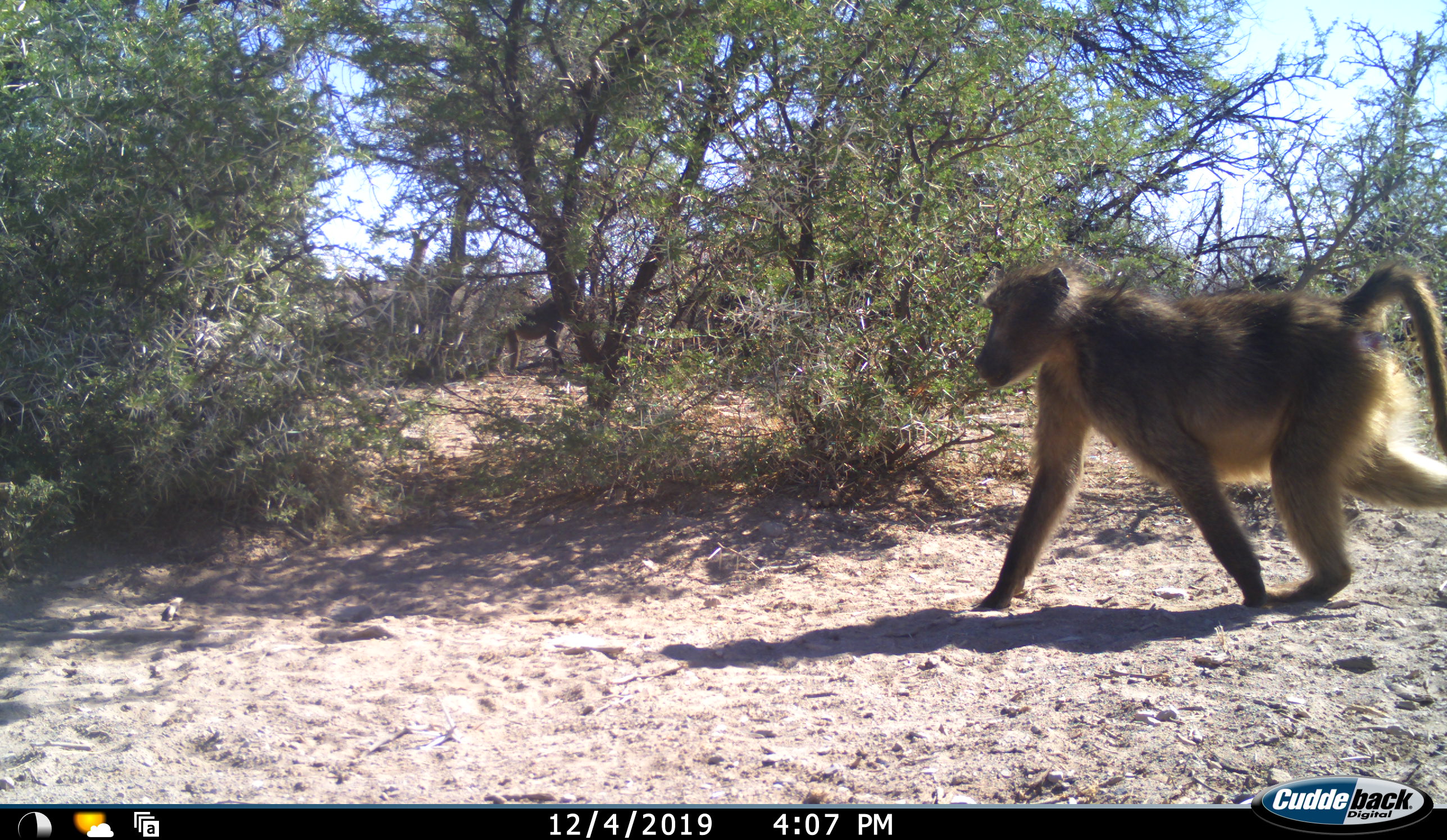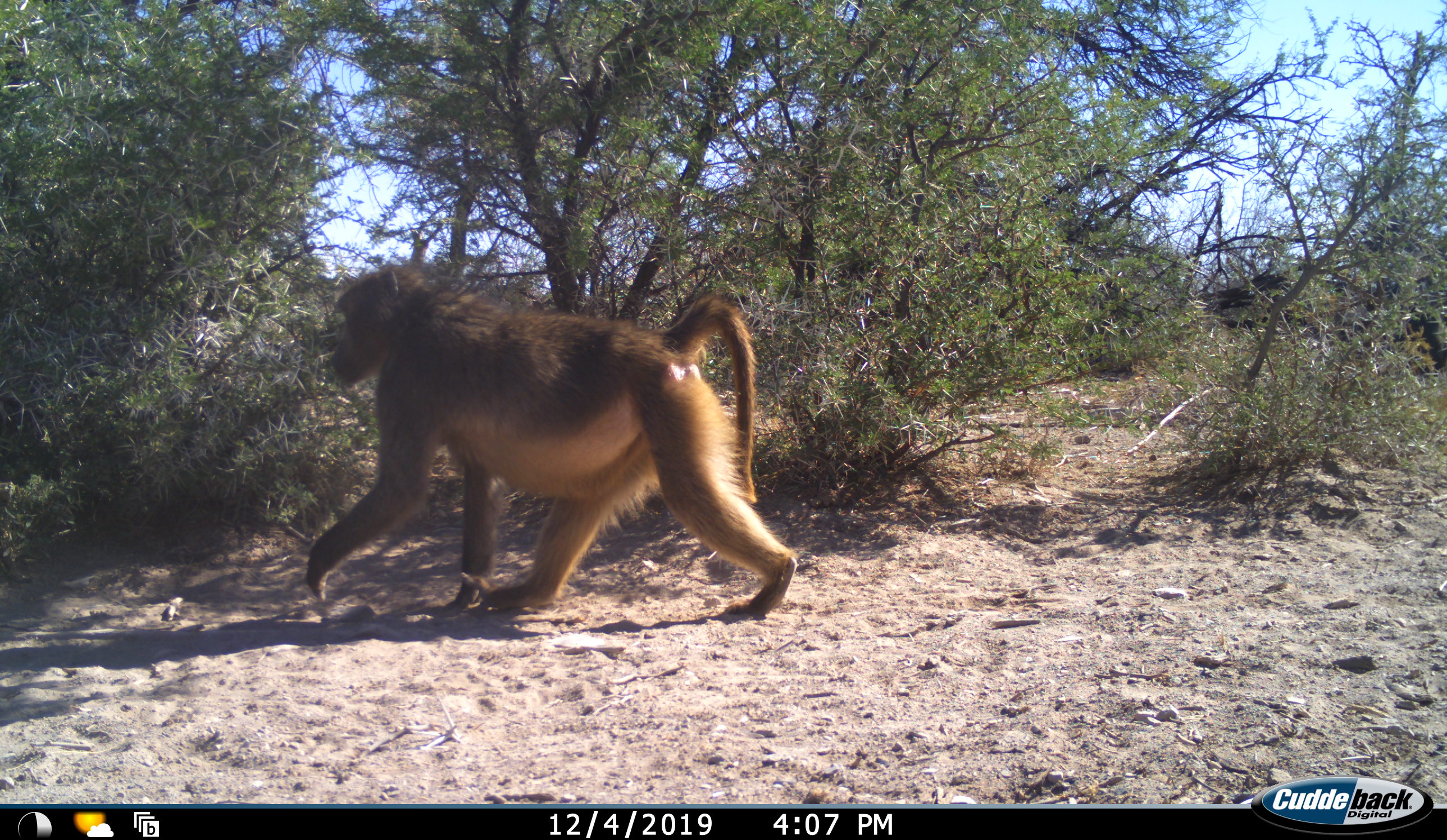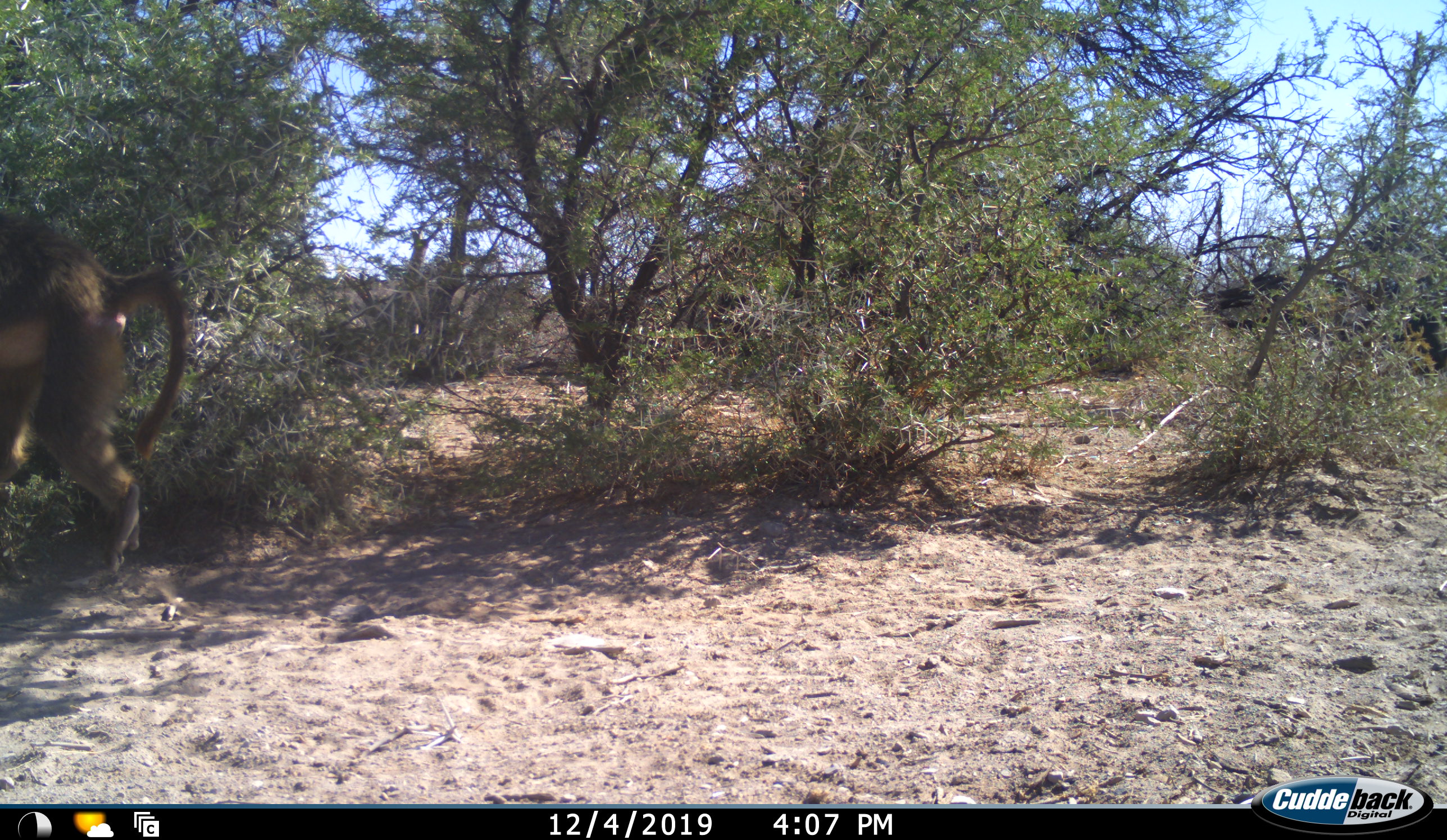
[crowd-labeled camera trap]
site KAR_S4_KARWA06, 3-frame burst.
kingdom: Animalia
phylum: Chordata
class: Mammalia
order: Primates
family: Cercopithecidae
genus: Papio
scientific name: Papio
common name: baboon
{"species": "baboon (Papio)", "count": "1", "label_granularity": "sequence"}